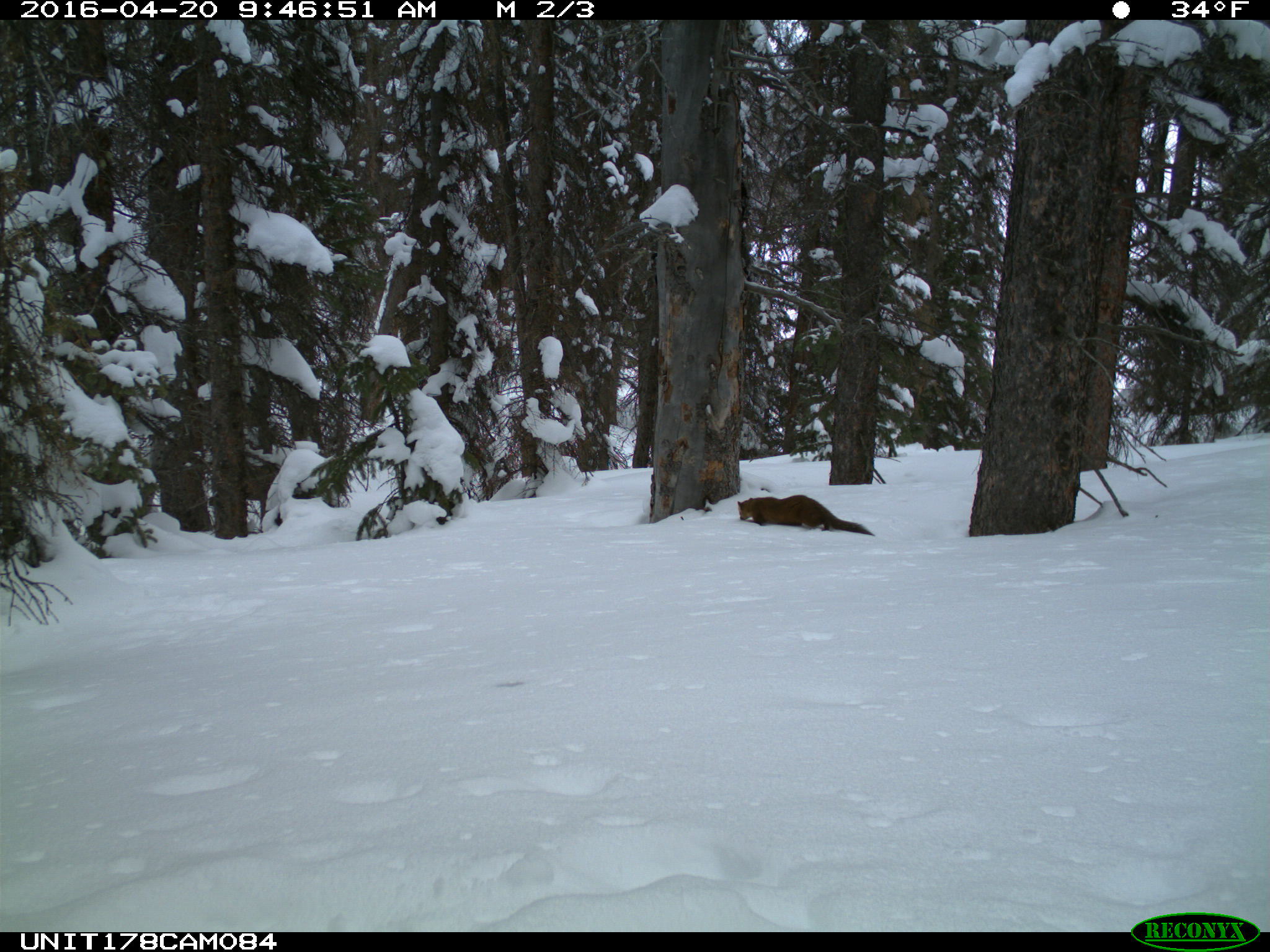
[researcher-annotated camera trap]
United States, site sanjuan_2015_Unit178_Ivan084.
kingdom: Animalia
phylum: Chordata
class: Mammalia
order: Carnivora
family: Mustelidae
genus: Martes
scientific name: Martes americana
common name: american marten